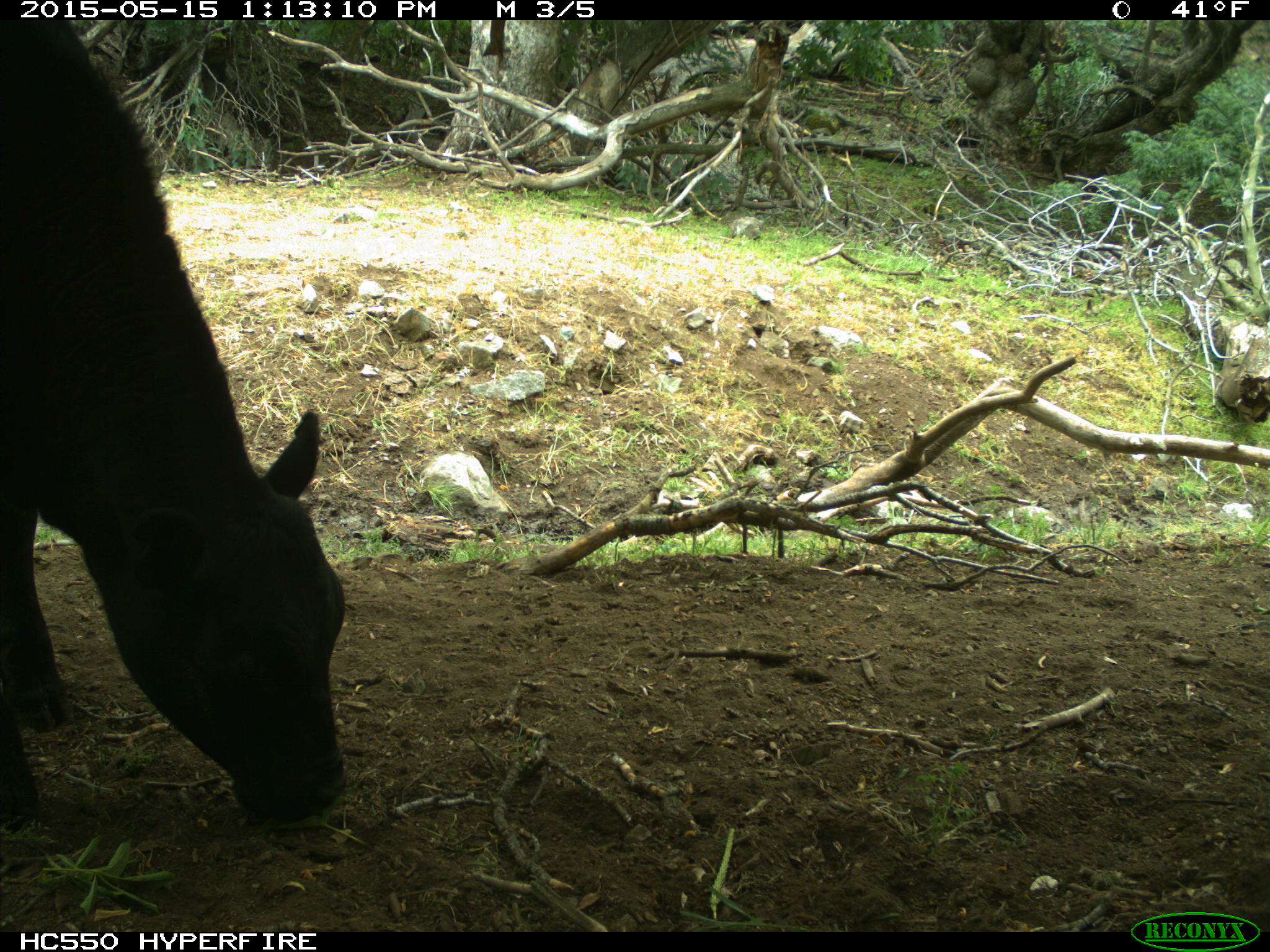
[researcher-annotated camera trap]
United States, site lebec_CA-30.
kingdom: Animalia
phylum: Chordata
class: Mammalia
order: Artiodactyla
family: Bovidae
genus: Bos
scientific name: Bos taurus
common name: domestic cow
Bos taurus (domestic cow).